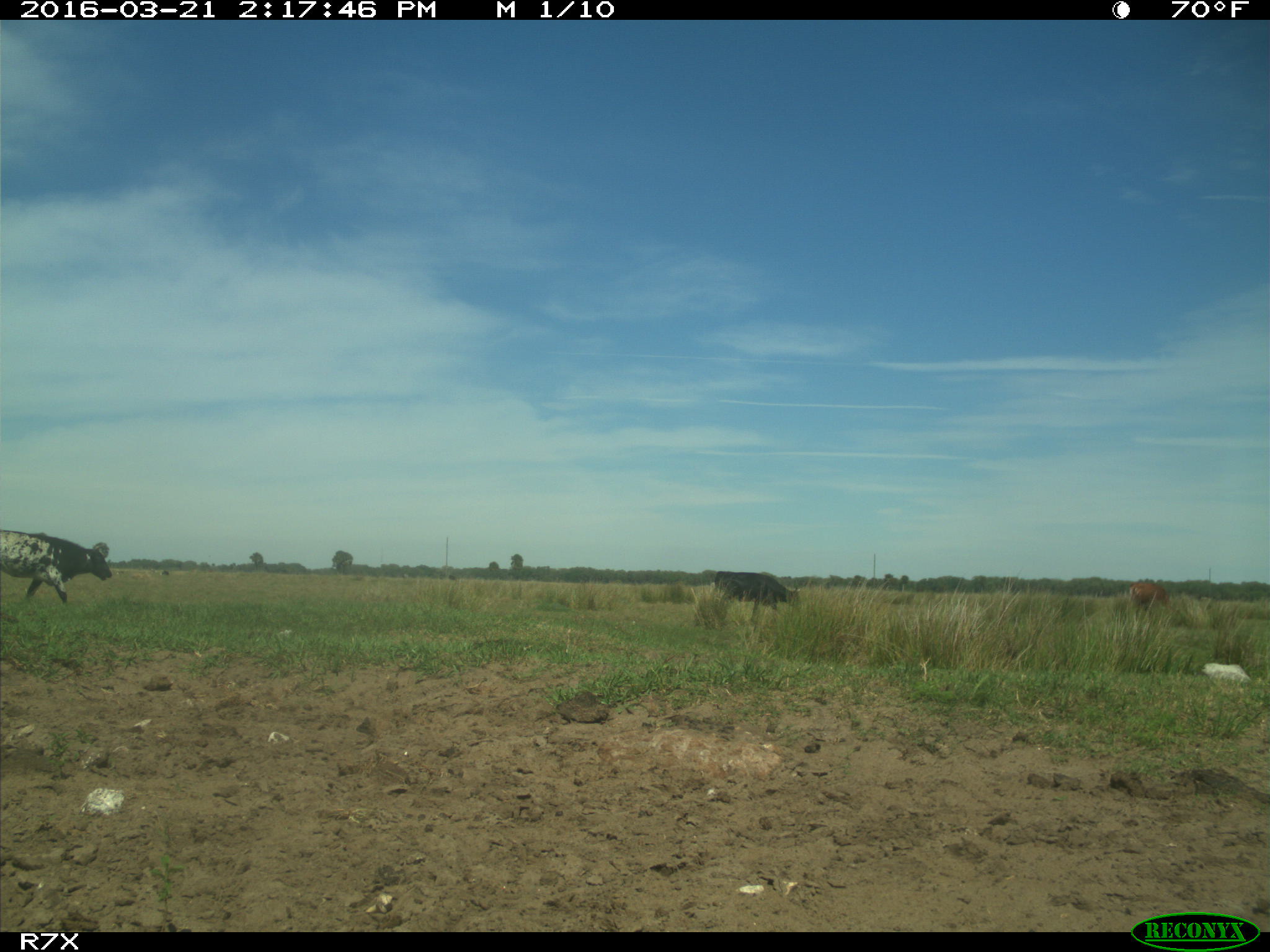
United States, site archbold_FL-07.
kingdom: Animalia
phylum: Chordata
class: Mammalia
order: Artiodactyla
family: Bovidae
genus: Bos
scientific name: Bos taurus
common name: domestic cow